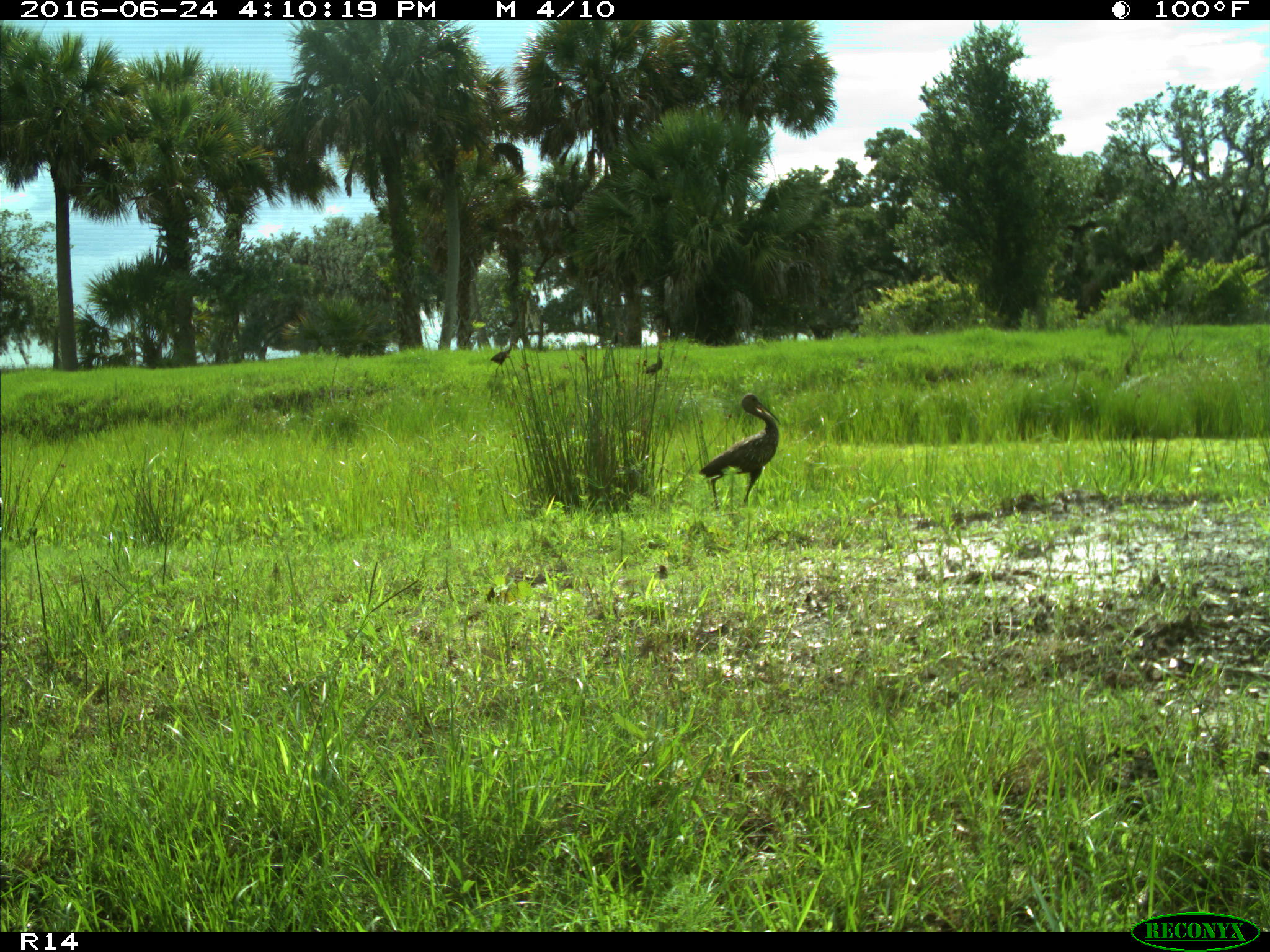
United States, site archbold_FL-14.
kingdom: Animalia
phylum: Chordata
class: Aves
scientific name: Aves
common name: birds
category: unidentified bird